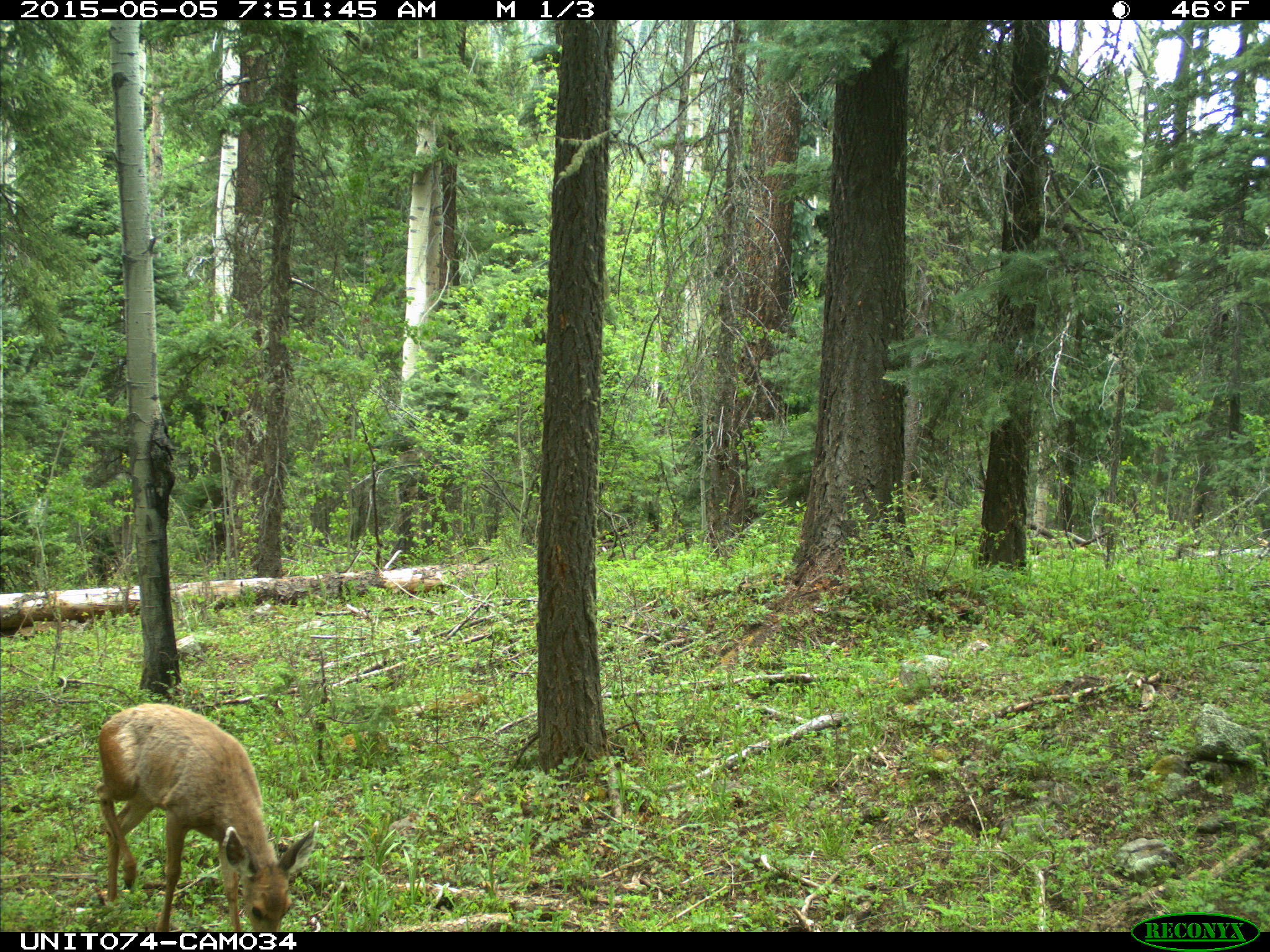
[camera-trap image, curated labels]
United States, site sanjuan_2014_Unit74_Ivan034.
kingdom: Animalia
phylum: Chordata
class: Mammalia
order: Artiodactyla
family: Cervidae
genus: Odocoileus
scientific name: Odocoileus hemionus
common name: mule deer